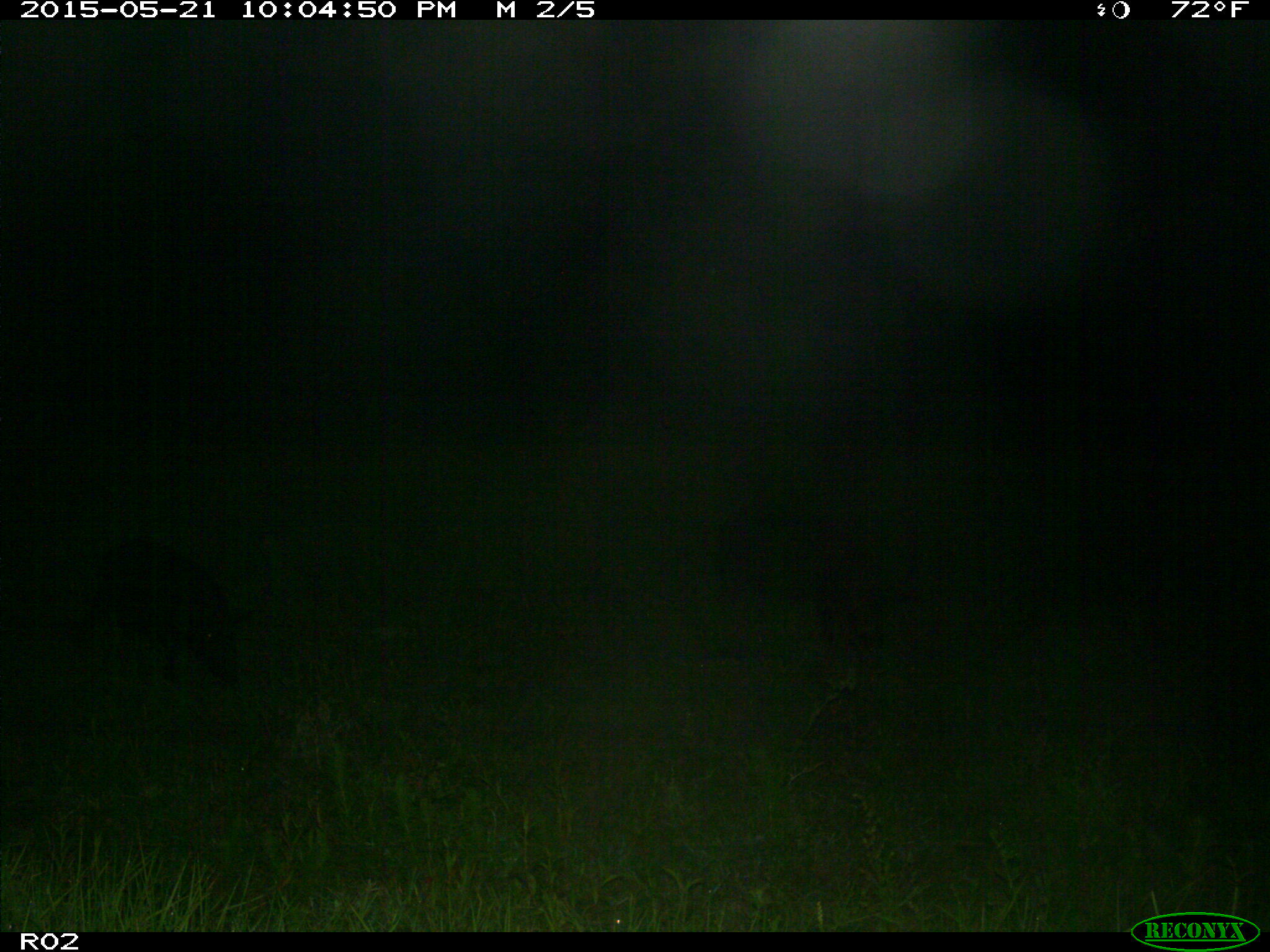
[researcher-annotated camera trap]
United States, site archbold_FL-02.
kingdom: Animalia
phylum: Chordata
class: Mammalia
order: Artiodactyla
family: Suidae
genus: Sus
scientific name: Sus scrofa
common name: wild boar